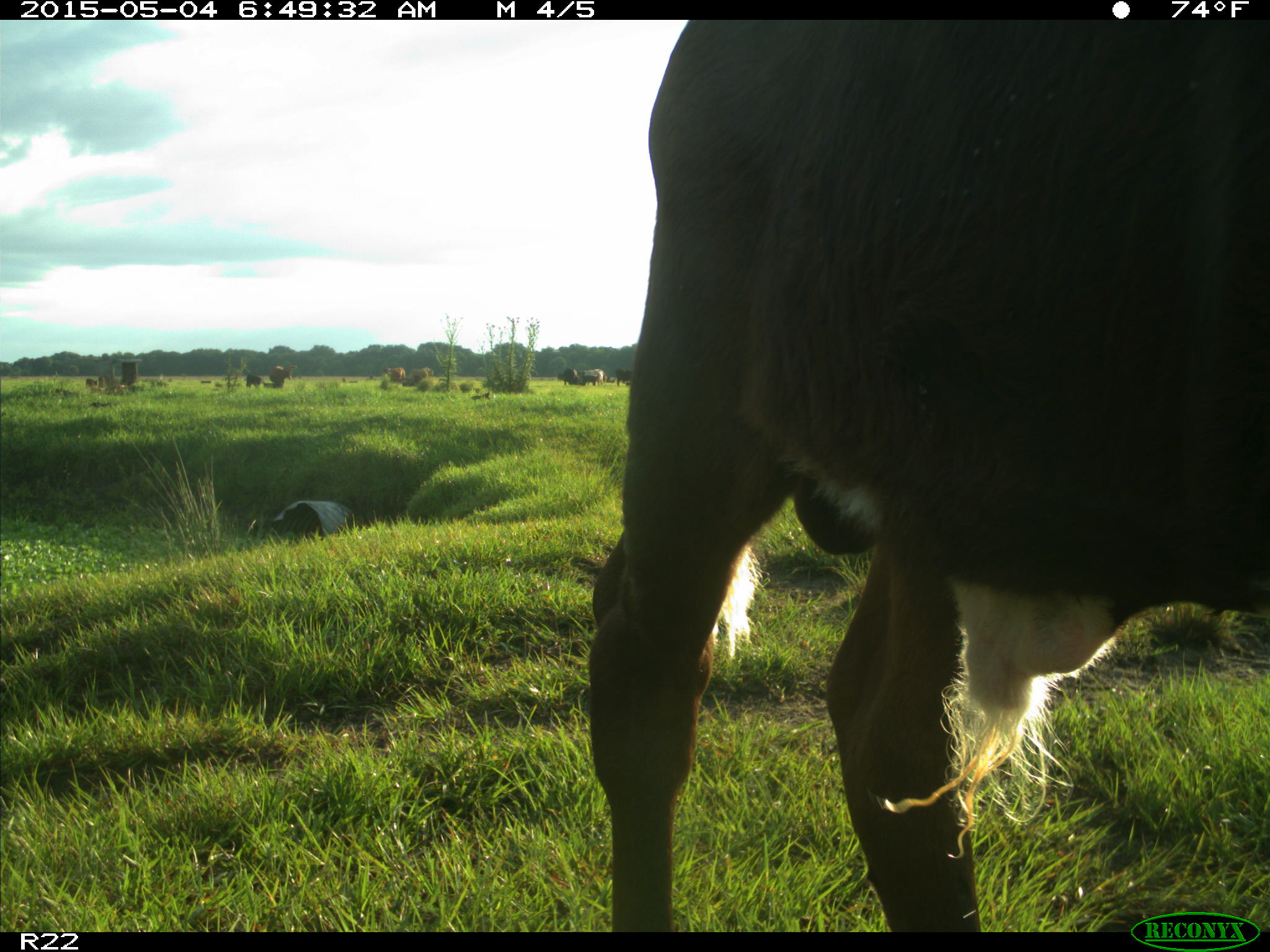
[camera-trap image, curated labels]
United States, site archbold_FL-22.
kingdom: Animalia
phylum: Chordata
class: Mammalia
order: Artiodactyla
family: Bovidae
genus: Bos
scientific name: Bos taurus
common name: domestic cow